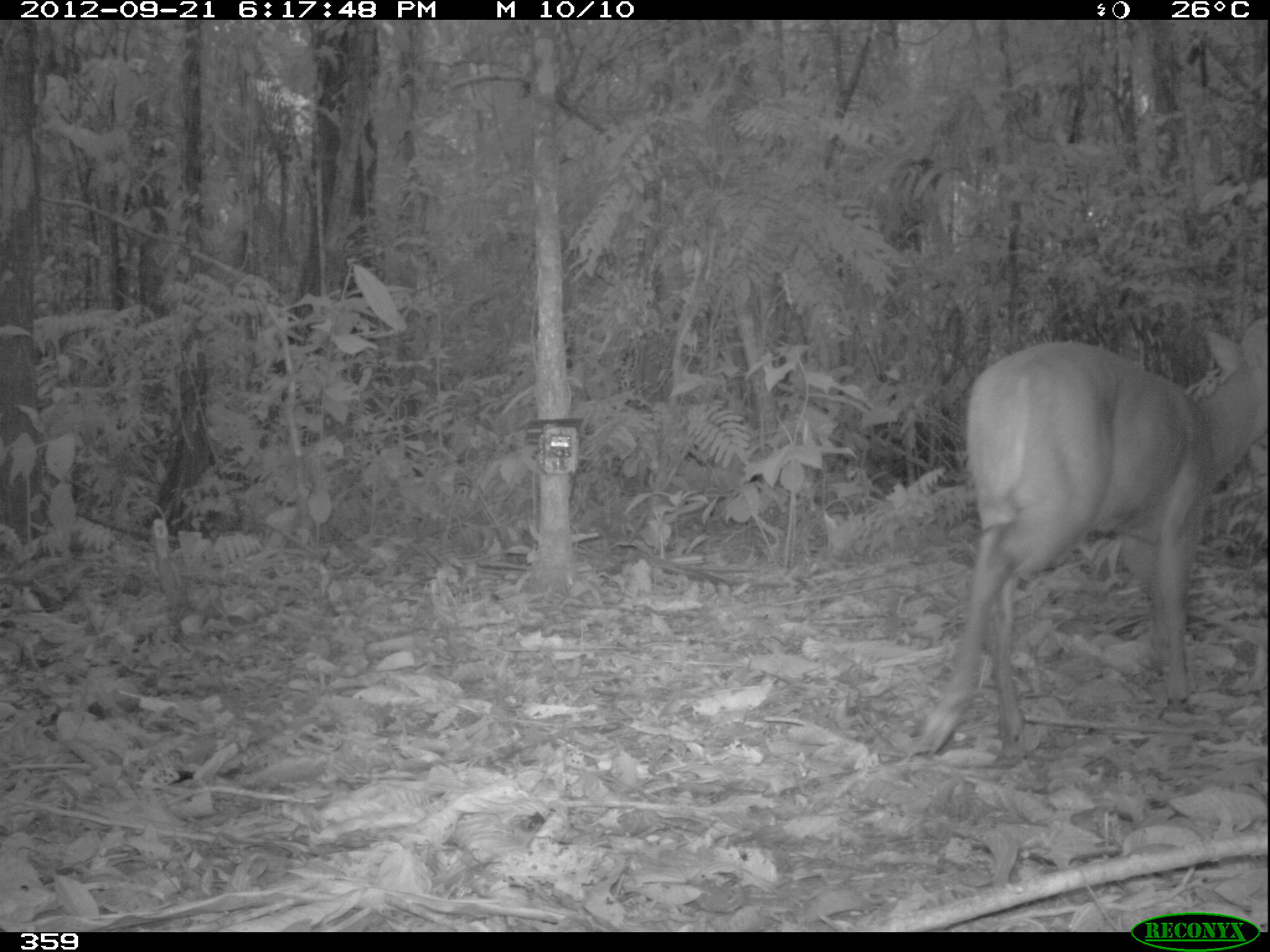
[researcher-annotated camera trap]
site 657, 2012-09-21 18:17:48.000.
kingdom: Animalia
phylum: Chordata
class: Mammalia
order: Artiodactyla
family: Cervidae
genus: Mazama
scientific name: Mazama americana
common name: red brocket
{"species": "Mazama americana (red brocket)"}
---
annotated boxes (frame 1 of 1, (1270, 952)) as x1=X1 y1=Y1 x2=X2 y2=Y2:
mazama americana: x1=914 y1=311 x2=1264 y2=761